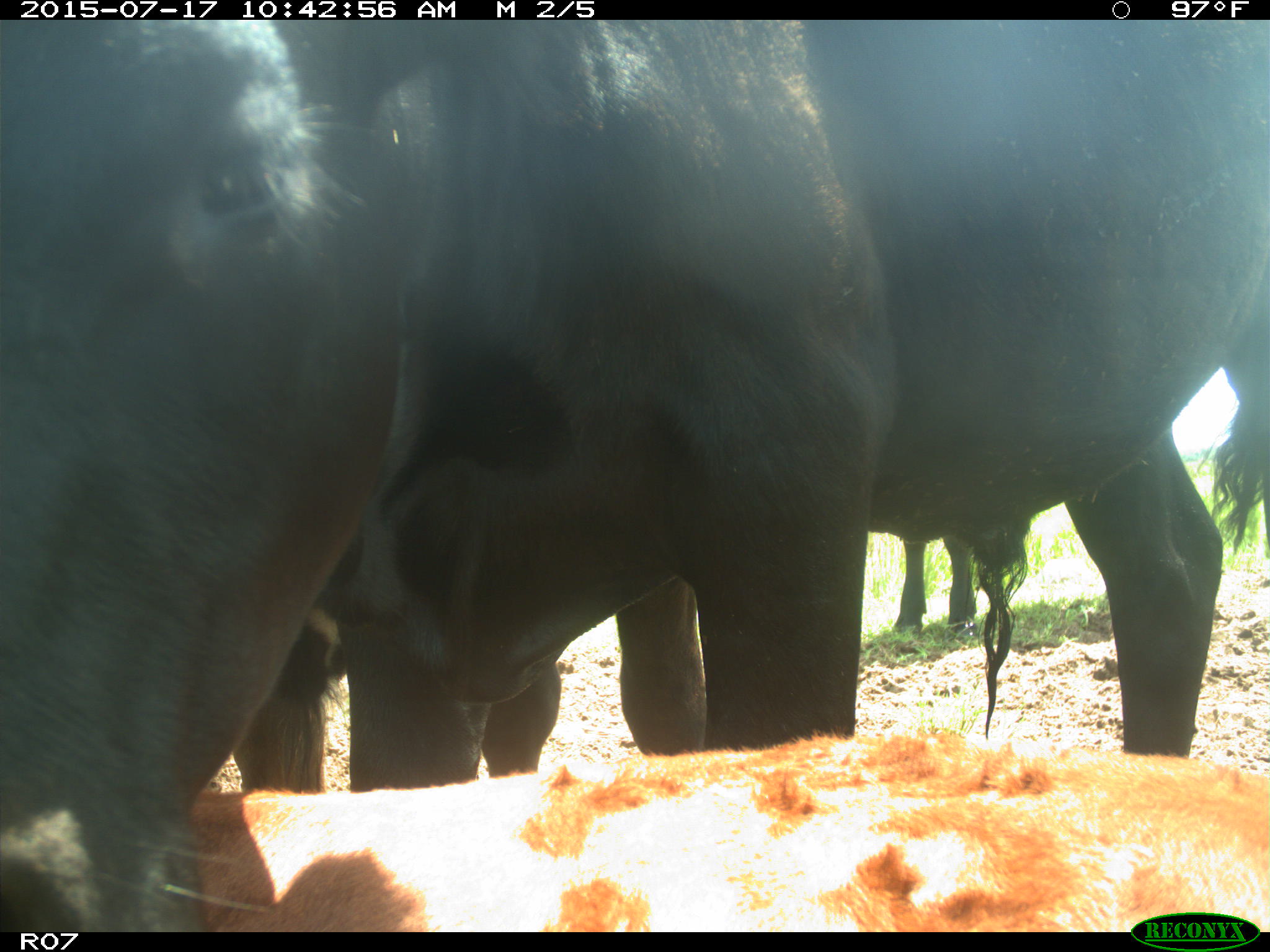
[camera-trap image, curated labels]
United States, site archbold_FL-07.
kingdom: Animalia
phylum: Chordata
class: Mammalia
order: Artiodactyla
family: Bovidae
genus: Bos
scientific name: Bos taurus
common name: domestic cow